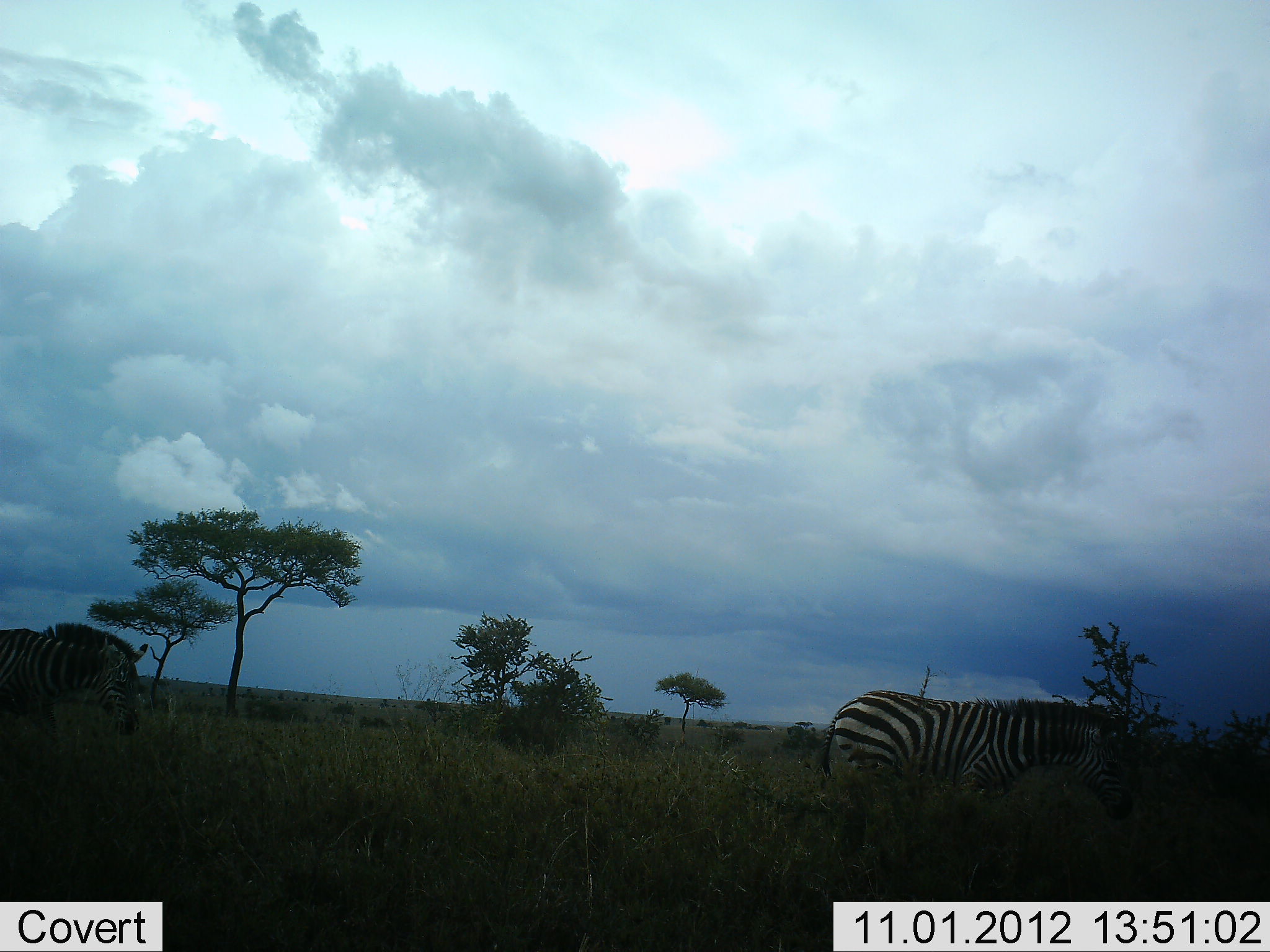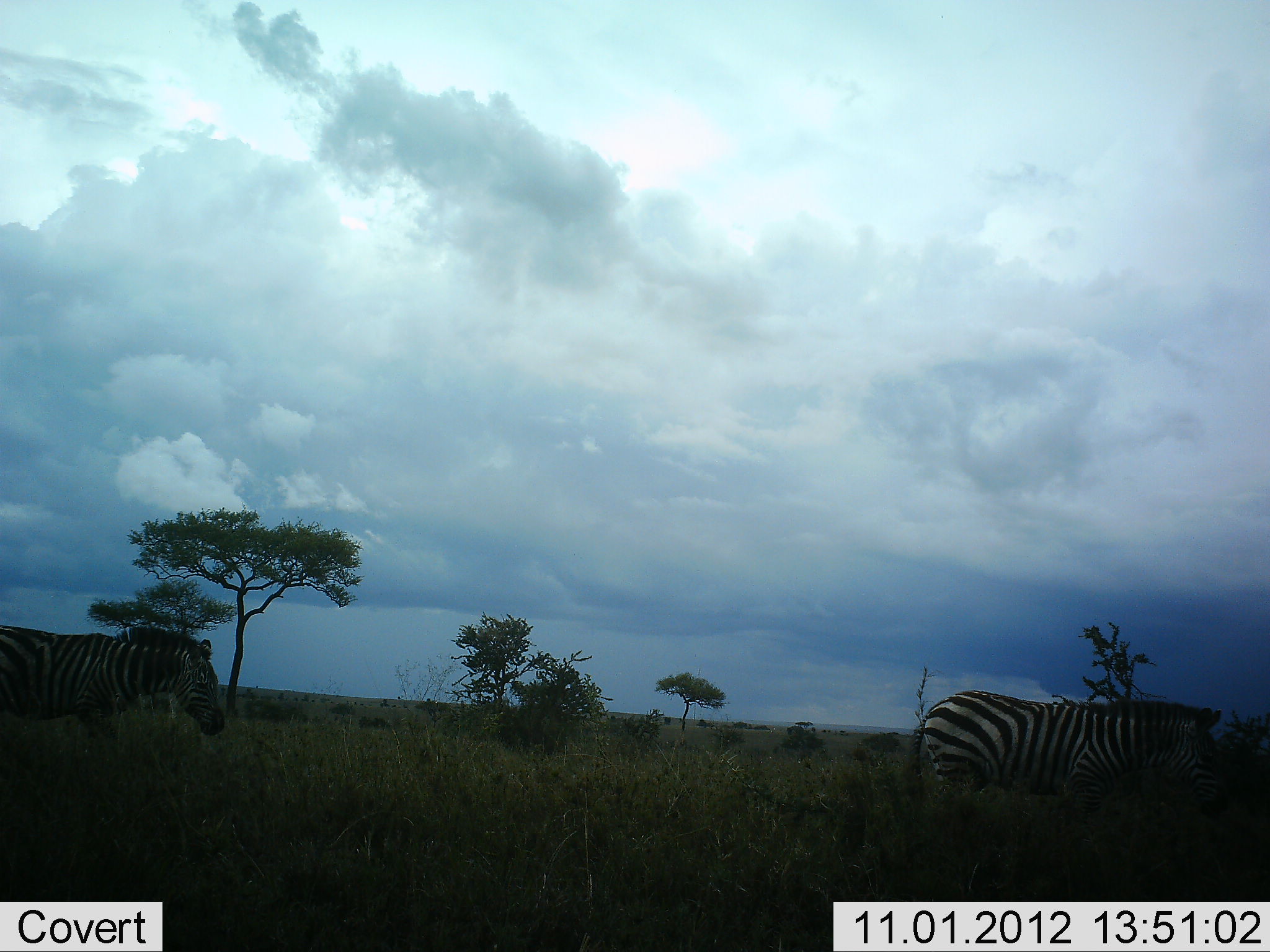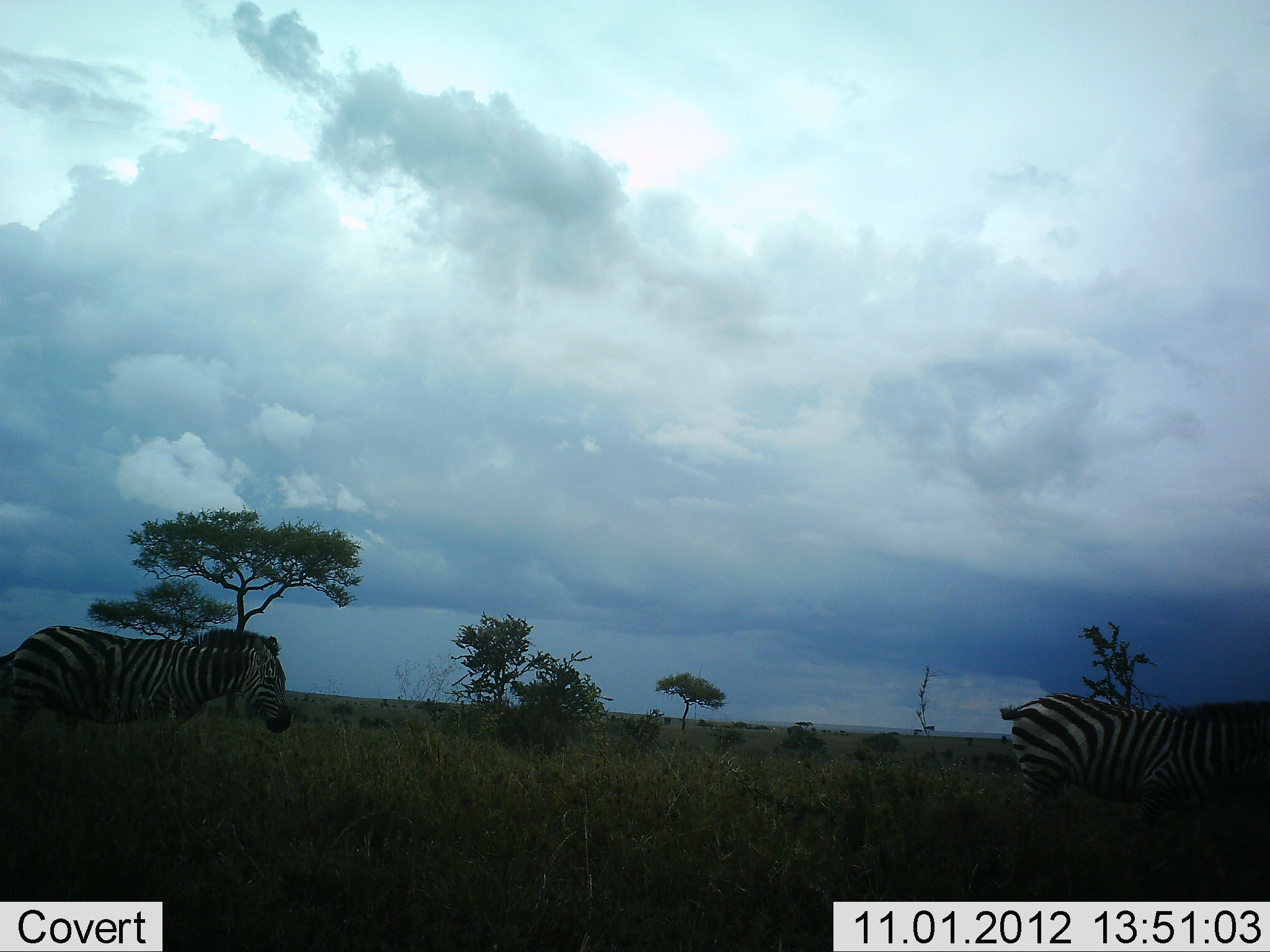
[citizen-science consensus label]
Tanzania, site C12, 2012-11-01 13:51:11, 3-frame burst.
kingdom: Animalia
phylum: Chordata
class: Mammalia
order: Perissodactyla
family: Equidae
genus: Equus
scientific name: Equus quagga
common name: plains zebra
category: zebra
Zebra (plains zebra) (Equus quagga), count 2. Behavior (volunteer vote fractions): standing 10%, resting 10%, moving 80%, interacting 0%. Young present (vote fraction): 0%. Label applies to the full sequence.